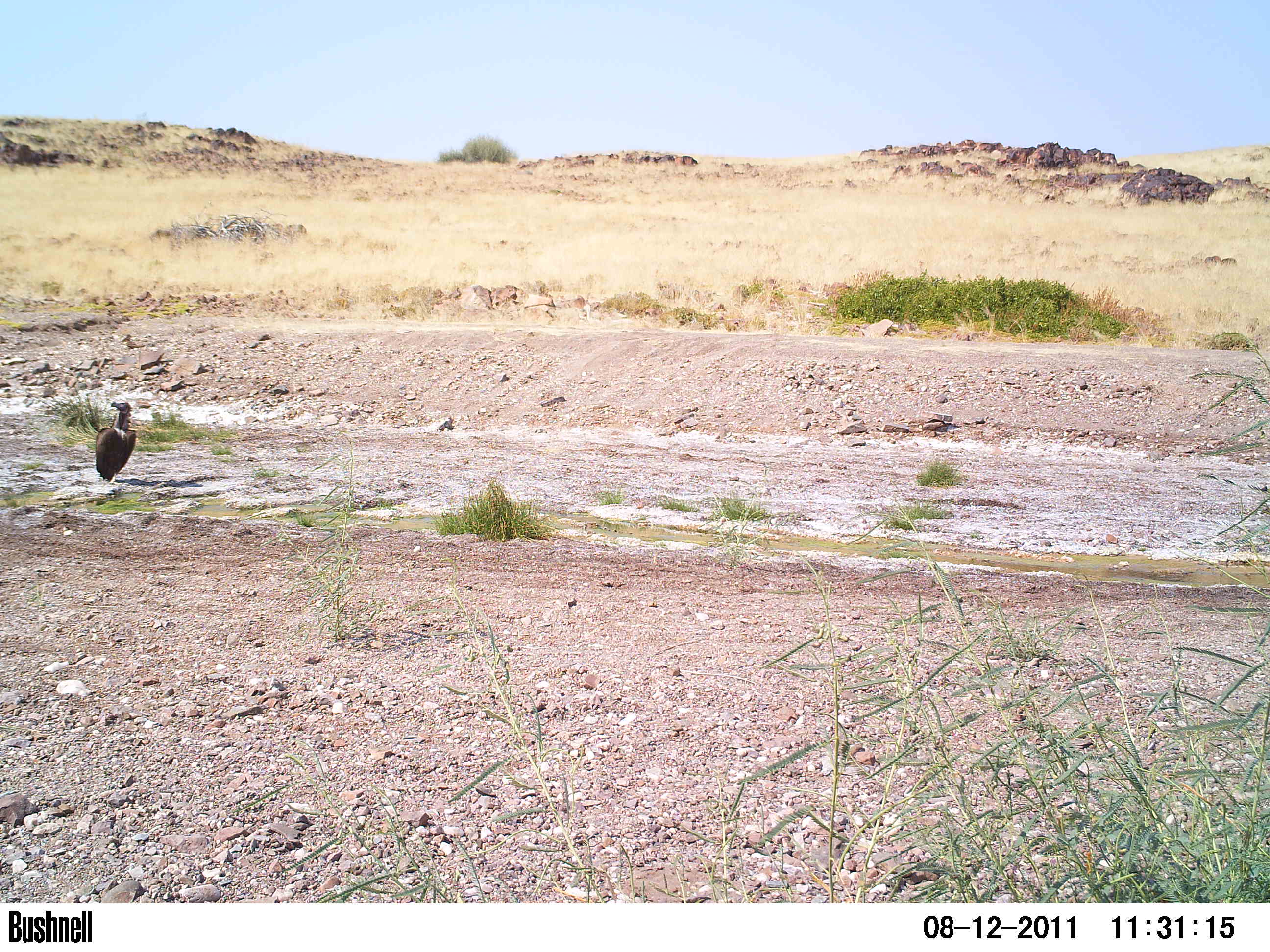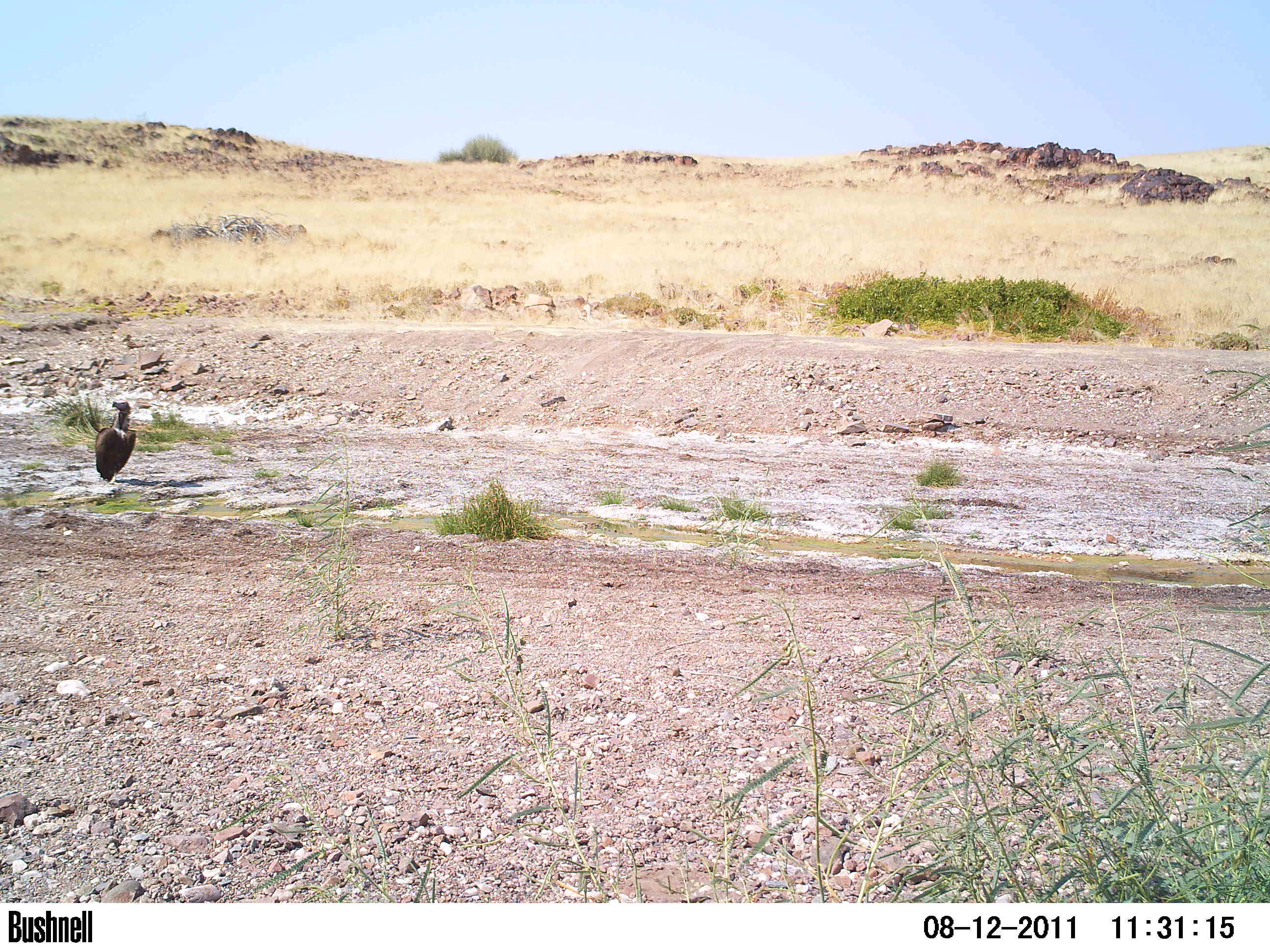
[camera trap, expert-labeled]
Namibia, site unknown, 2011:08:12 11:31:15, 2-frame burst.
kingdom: Animalia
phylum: Chordata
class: Aves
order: Accipitriformes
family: Accipitridae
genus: Torgos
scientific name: Torgos tracheliotos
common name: lappet-faced vulture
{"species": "Torgos tracheliotos (lappet-faced vulture)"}